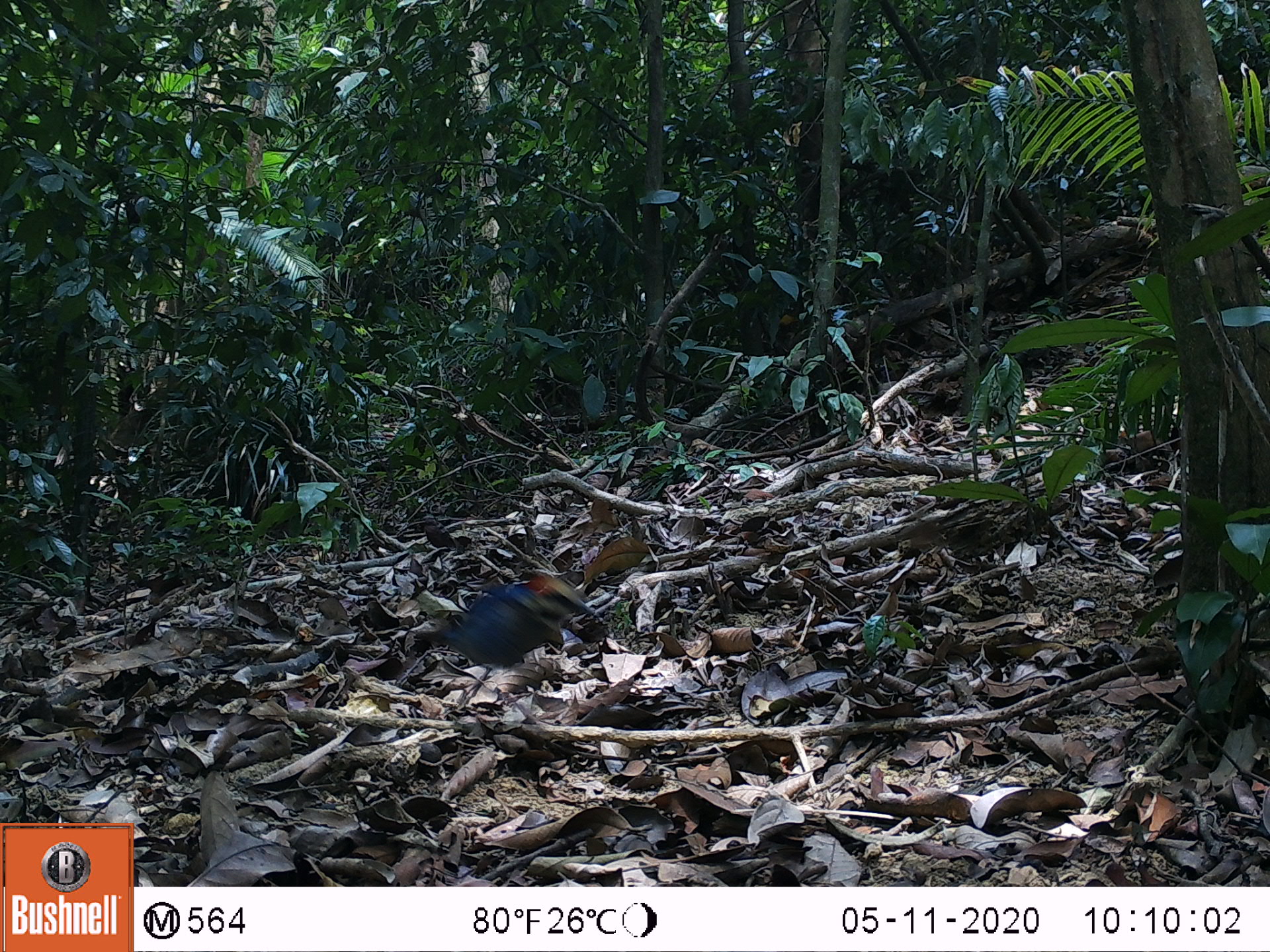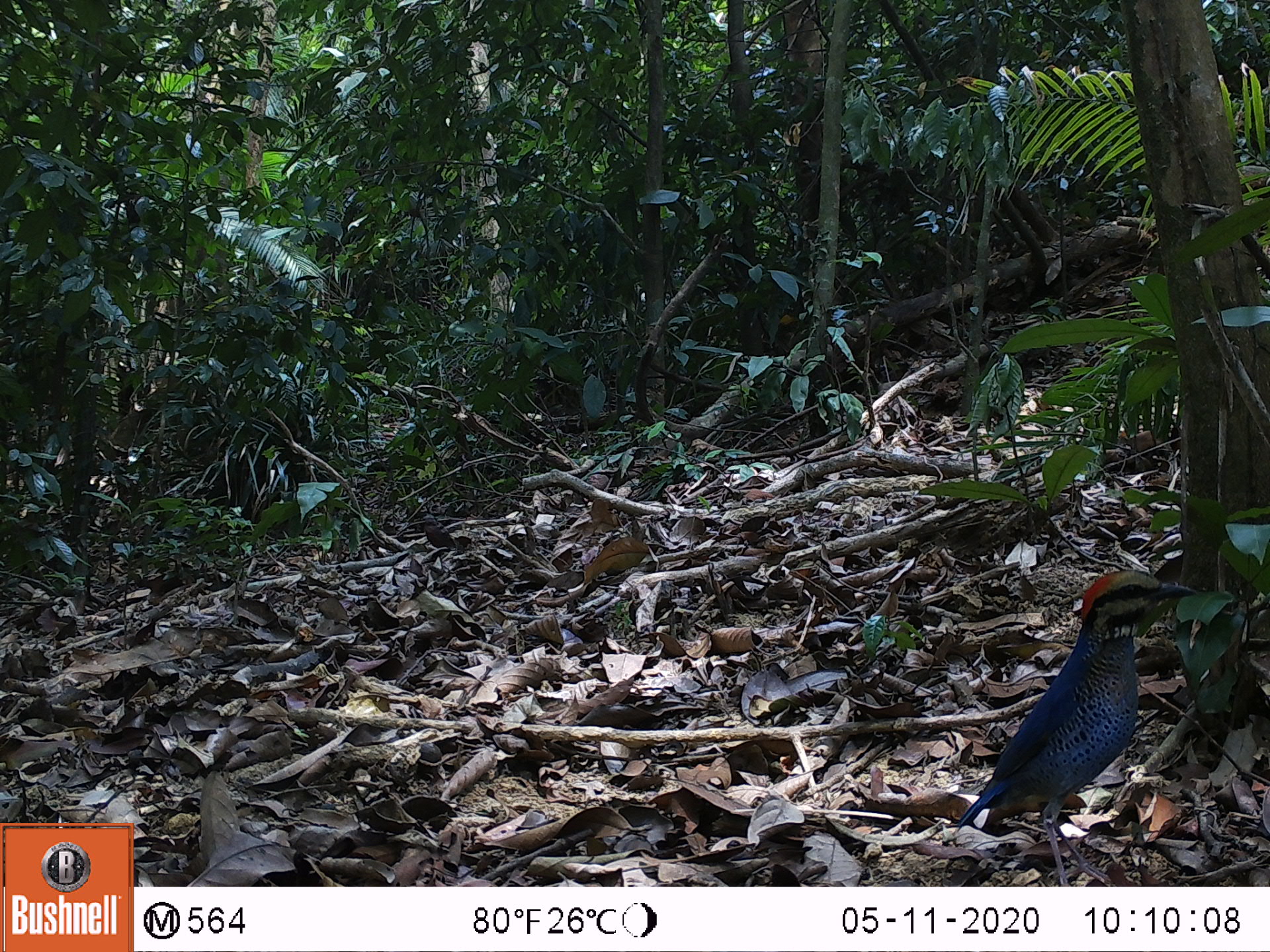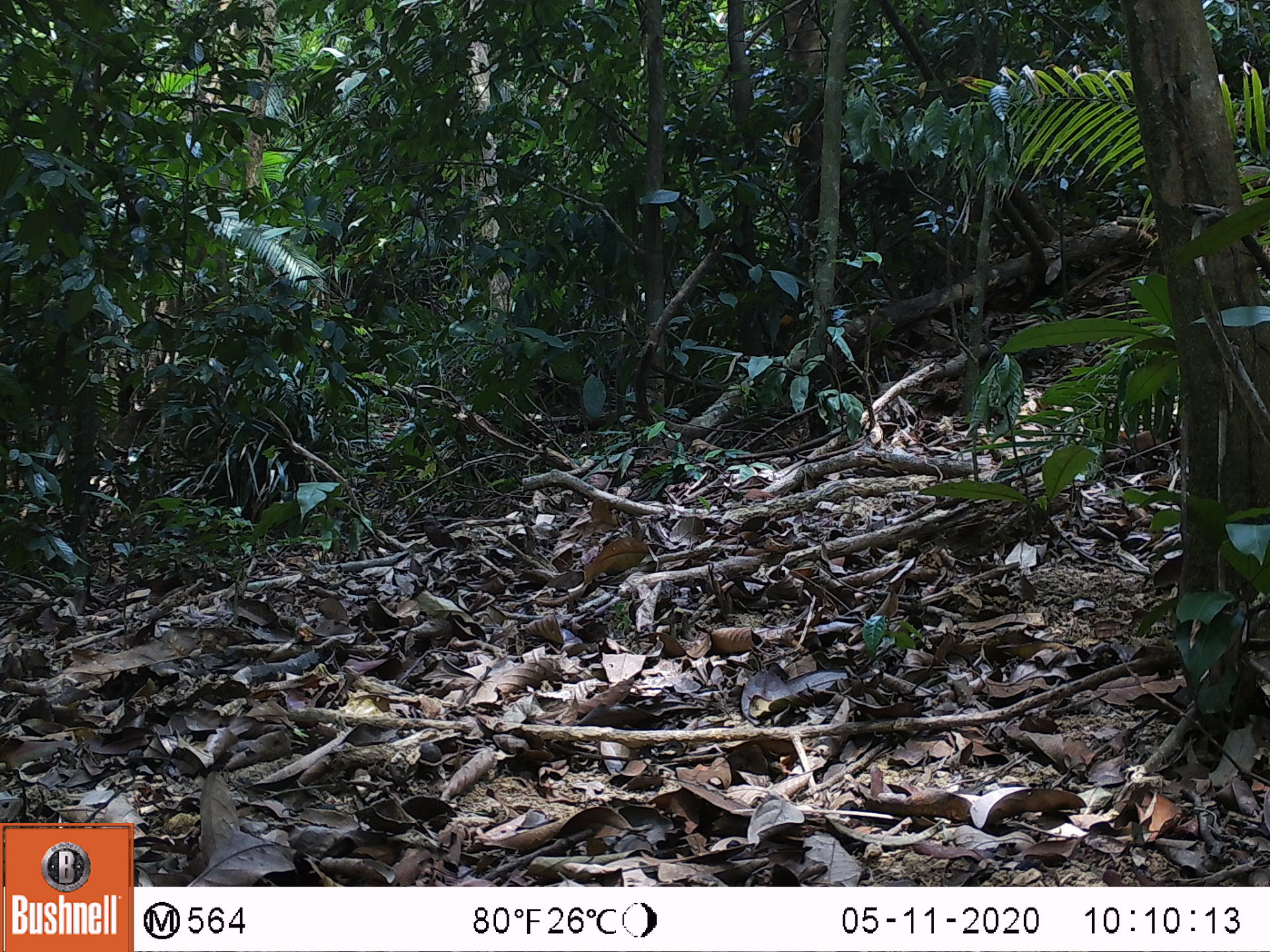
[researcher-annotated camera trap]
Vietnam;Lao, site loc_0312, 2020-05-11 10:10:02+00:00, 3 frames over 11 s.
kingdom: Animalia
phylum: Chordata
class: Aves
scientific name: Aves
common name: bird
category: unidentified bird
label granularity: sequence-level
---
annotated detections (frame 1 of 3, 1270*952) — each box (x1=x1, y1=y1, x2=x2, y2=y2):
unidentified bird: (x1=432, y1=570, x2=595, y2=670)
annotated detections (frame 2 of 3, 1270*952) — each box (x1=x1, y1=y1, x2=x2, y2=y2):
unidentified bird: (x1=957, y1=566, x2=1202, y2=886)